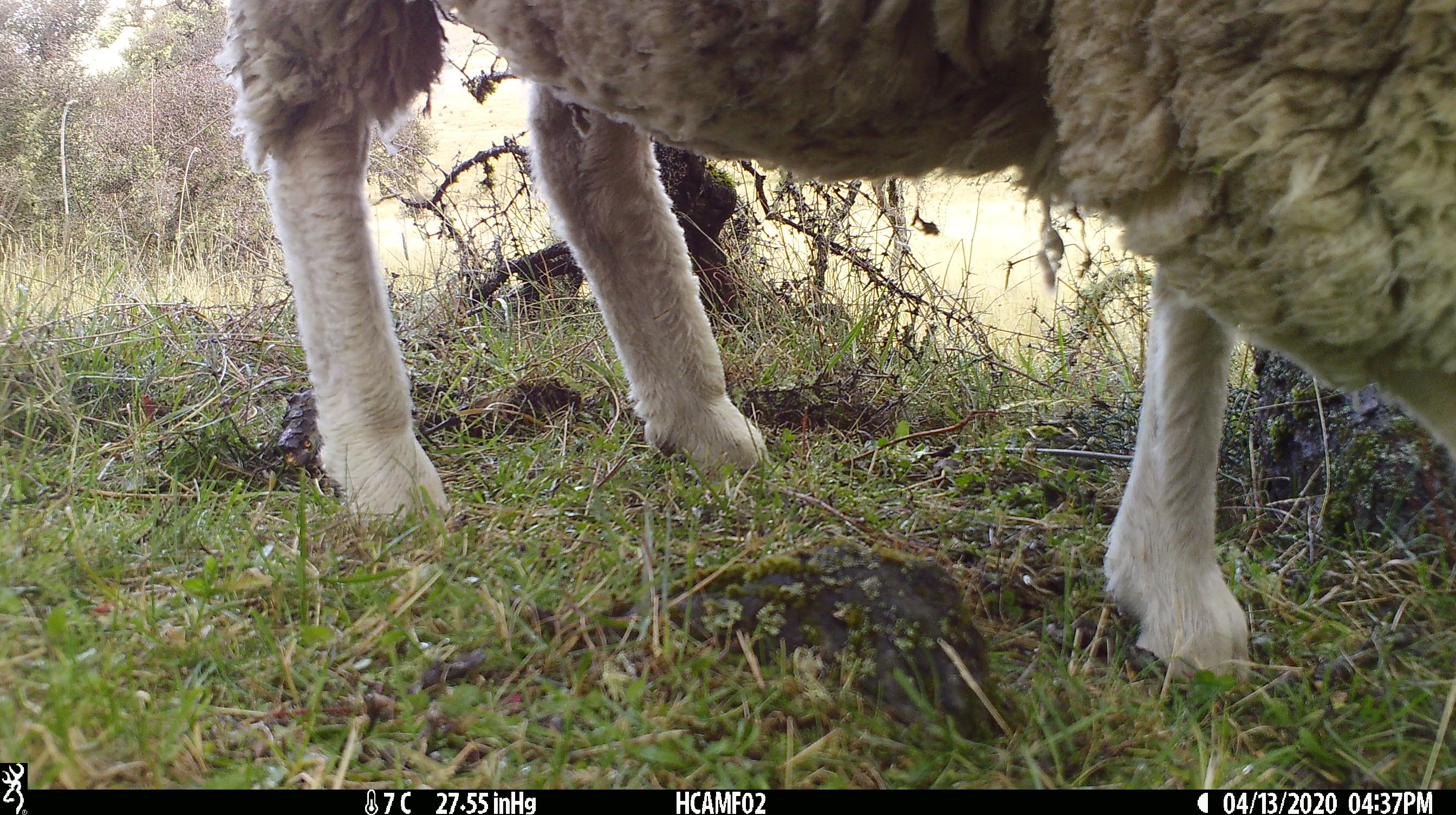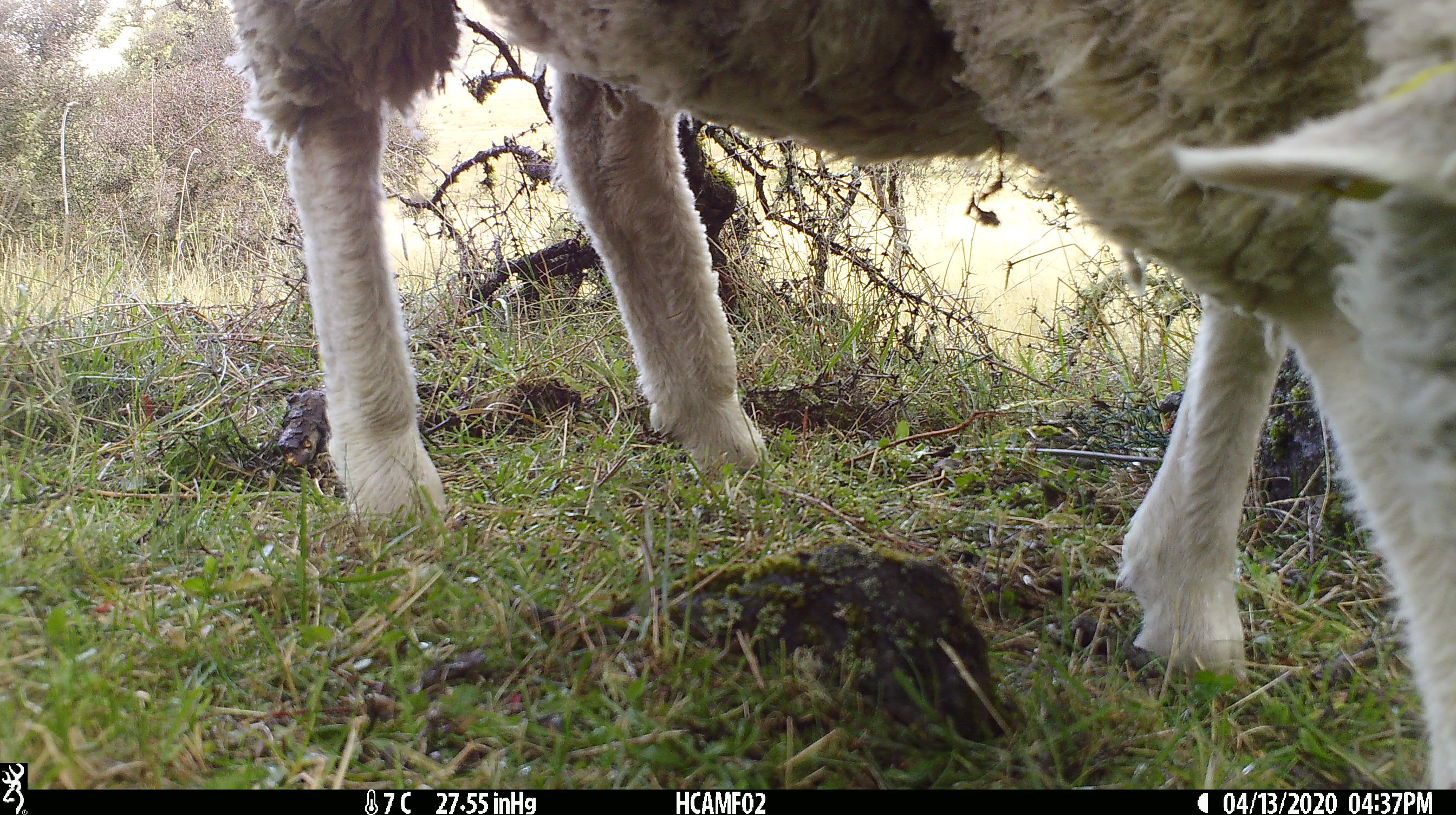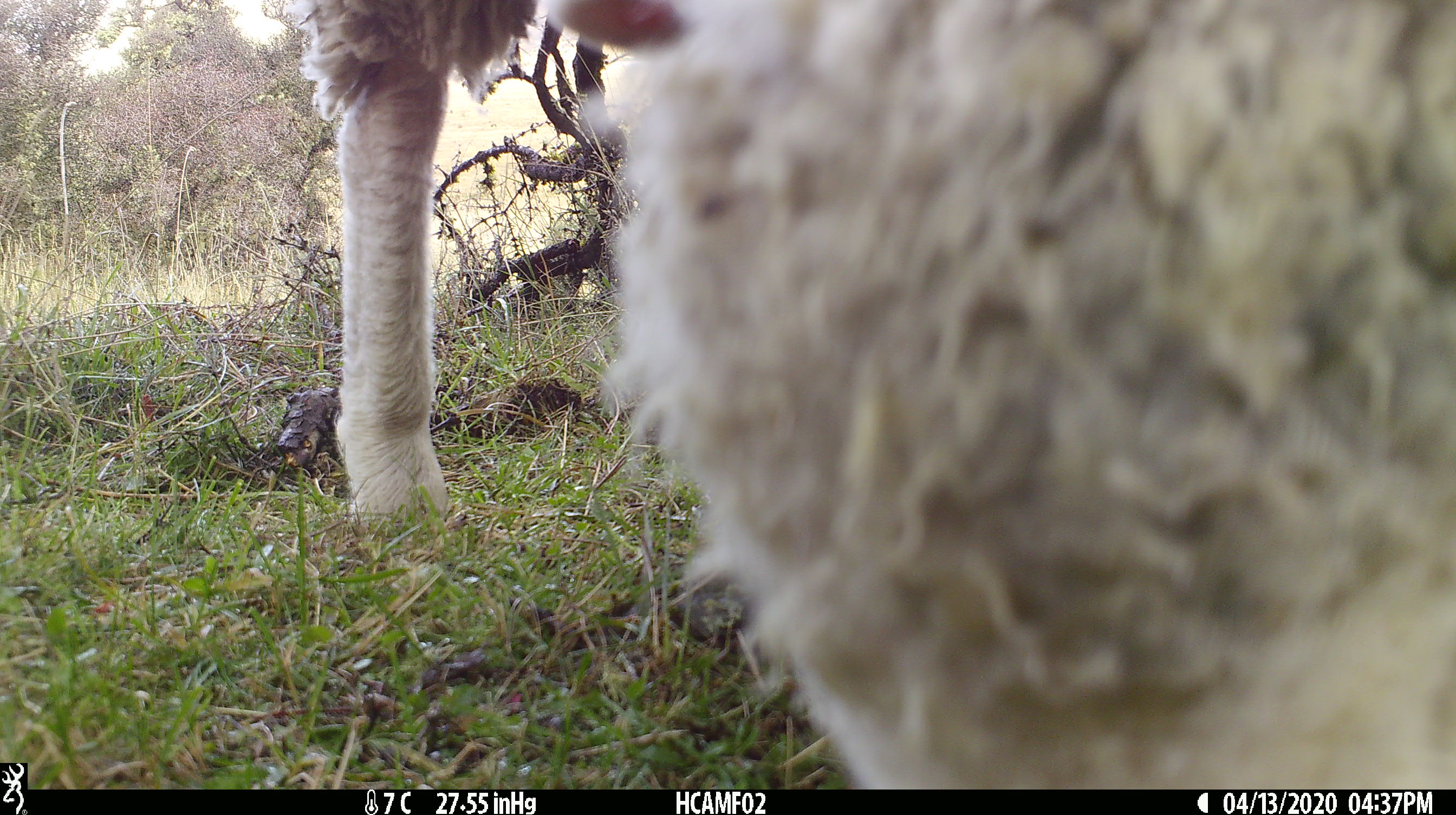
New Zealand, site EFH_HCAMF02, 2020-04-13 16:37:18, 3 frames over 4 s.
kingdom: Animalia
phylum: Chordata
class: Mammalia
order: Artiodactyla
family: Bovidae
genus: Ovis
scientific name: Ovis aries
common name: domestic sheep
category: sheep